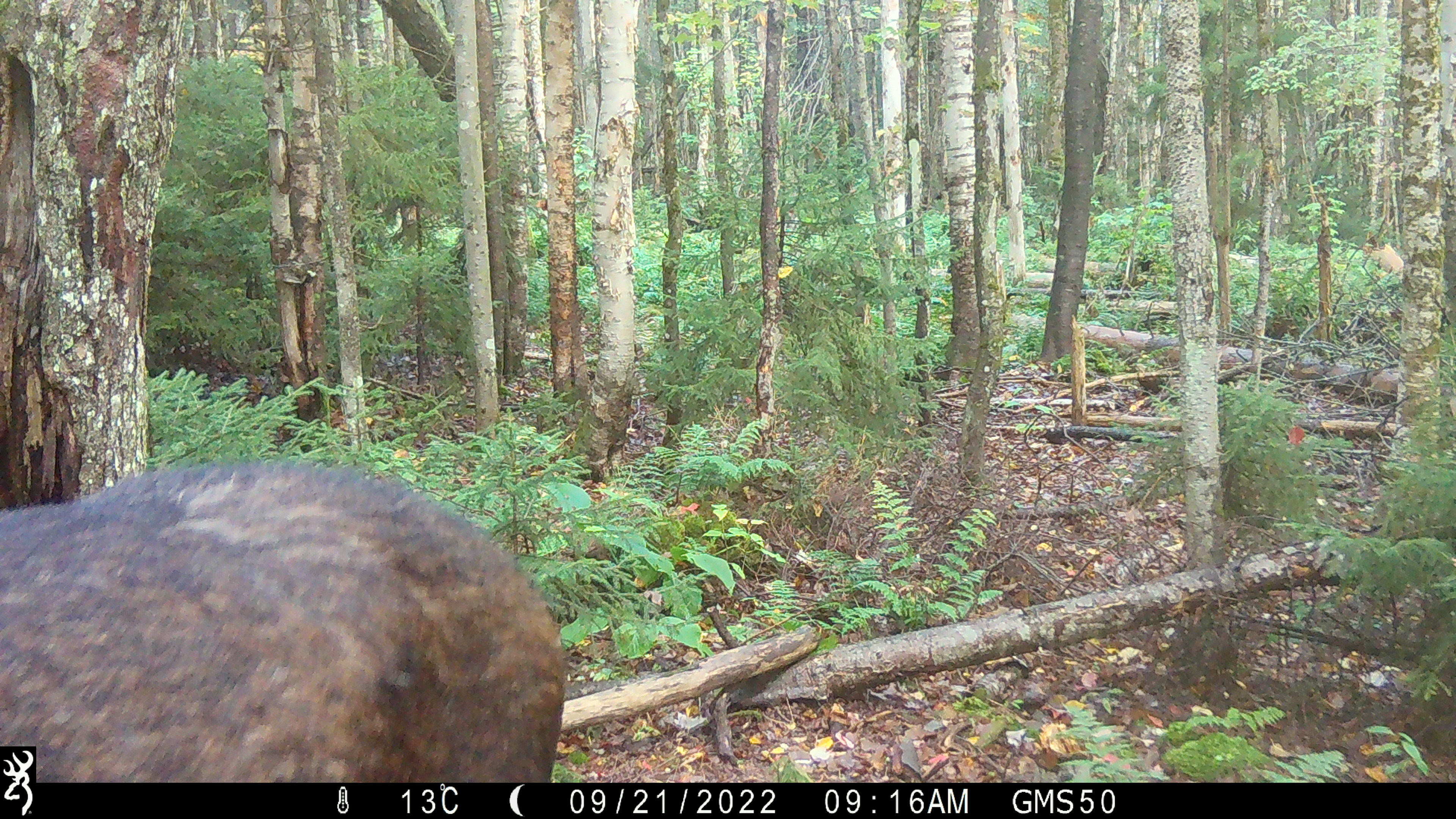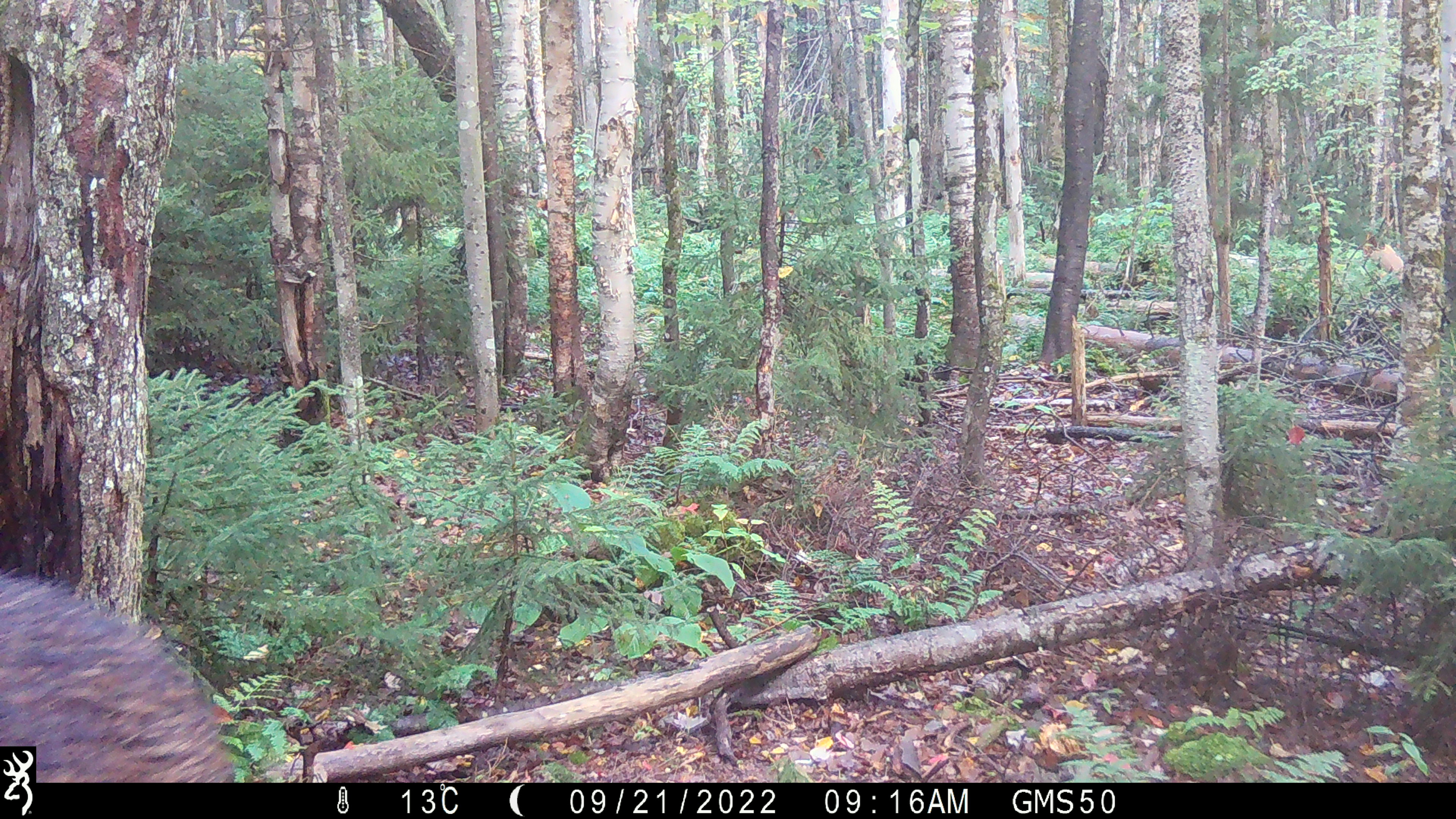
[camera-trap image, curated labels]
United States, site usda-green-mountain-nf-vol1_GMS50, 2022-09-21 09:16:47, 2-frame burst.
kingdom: Animalia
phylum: Chordata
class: Mammalia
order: Artiodactyla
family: Cervidae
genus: Alces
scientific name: Alces alces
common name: moose